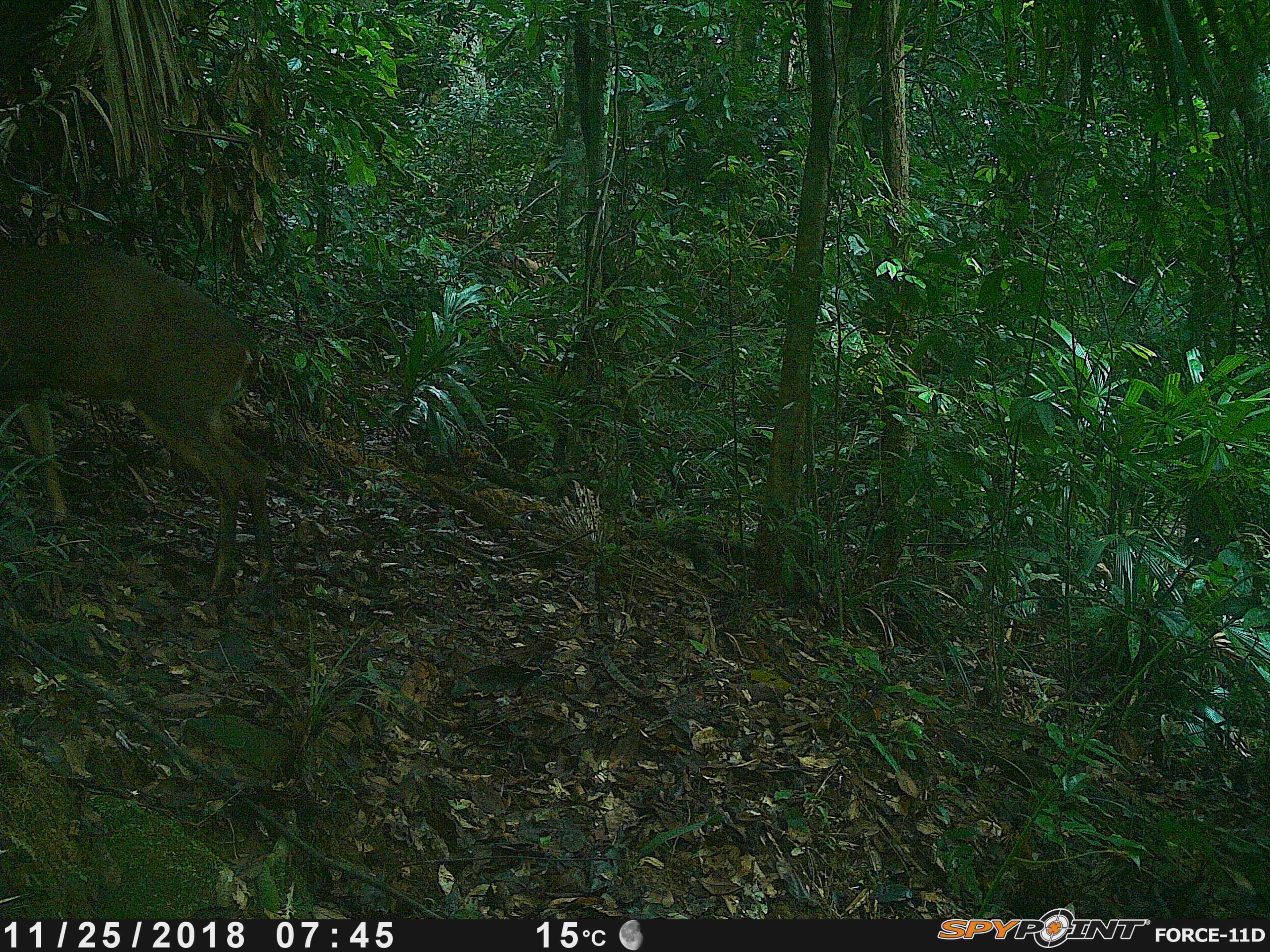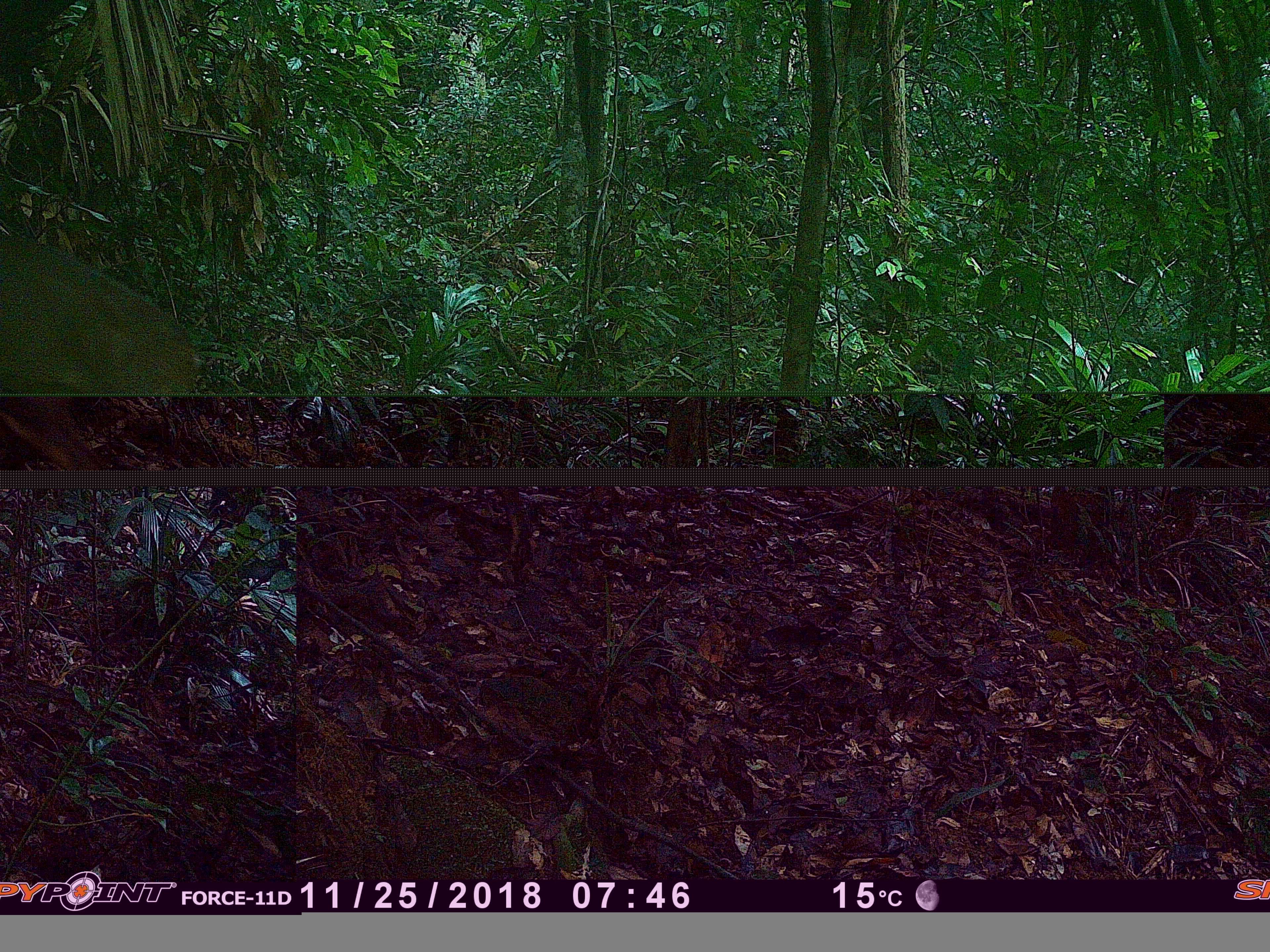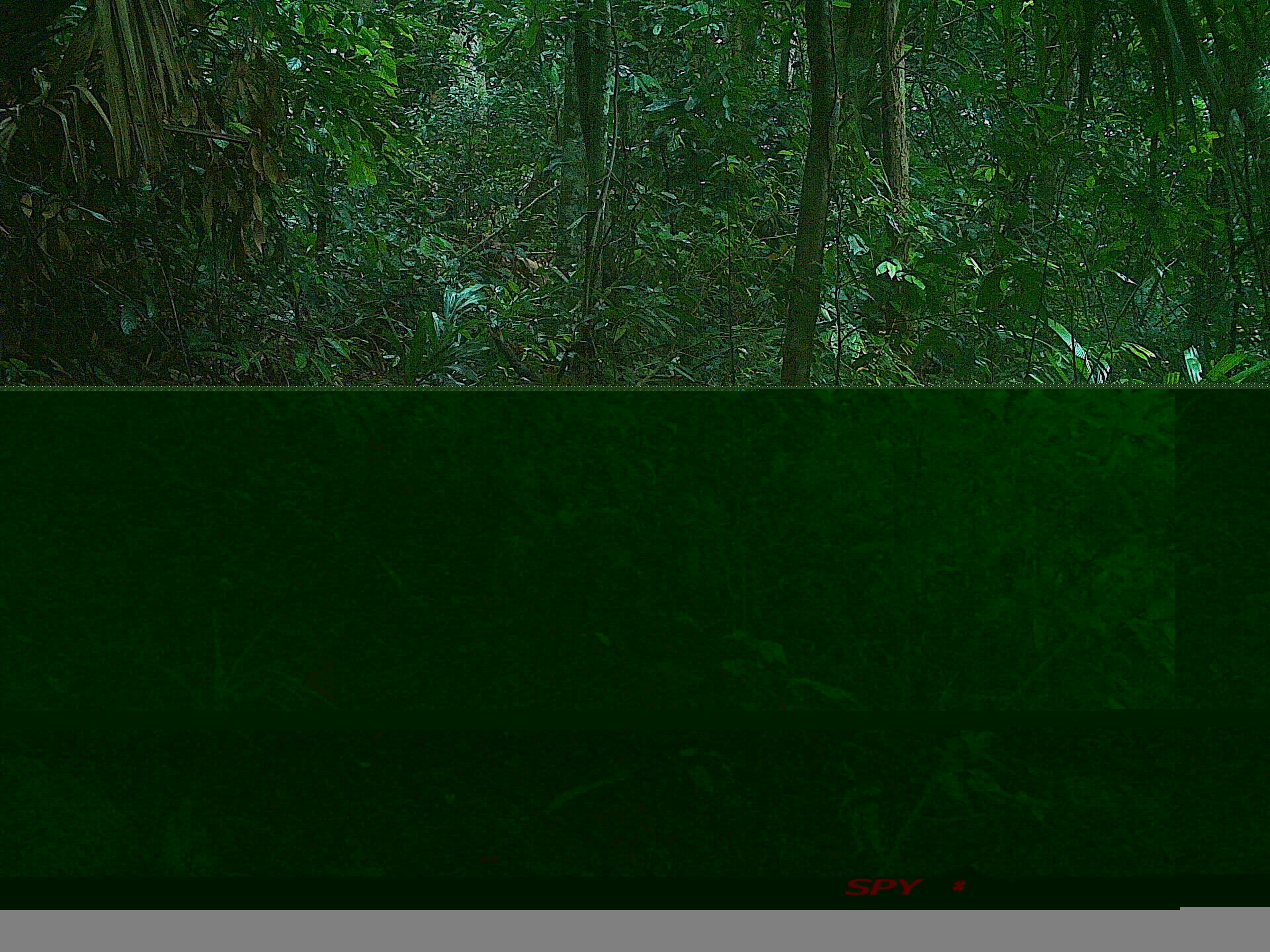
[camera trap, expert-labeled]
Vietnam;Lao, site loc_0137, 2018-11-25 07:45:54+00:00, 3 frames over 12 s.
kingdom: Animalia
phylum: Chordata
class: Mammalia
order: Artiodactyla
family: Cervidae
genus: Muntiacus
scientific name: Muntiacus vuquangensis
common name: large-antlered muntjac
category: large antlered muntjac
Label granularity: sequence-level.